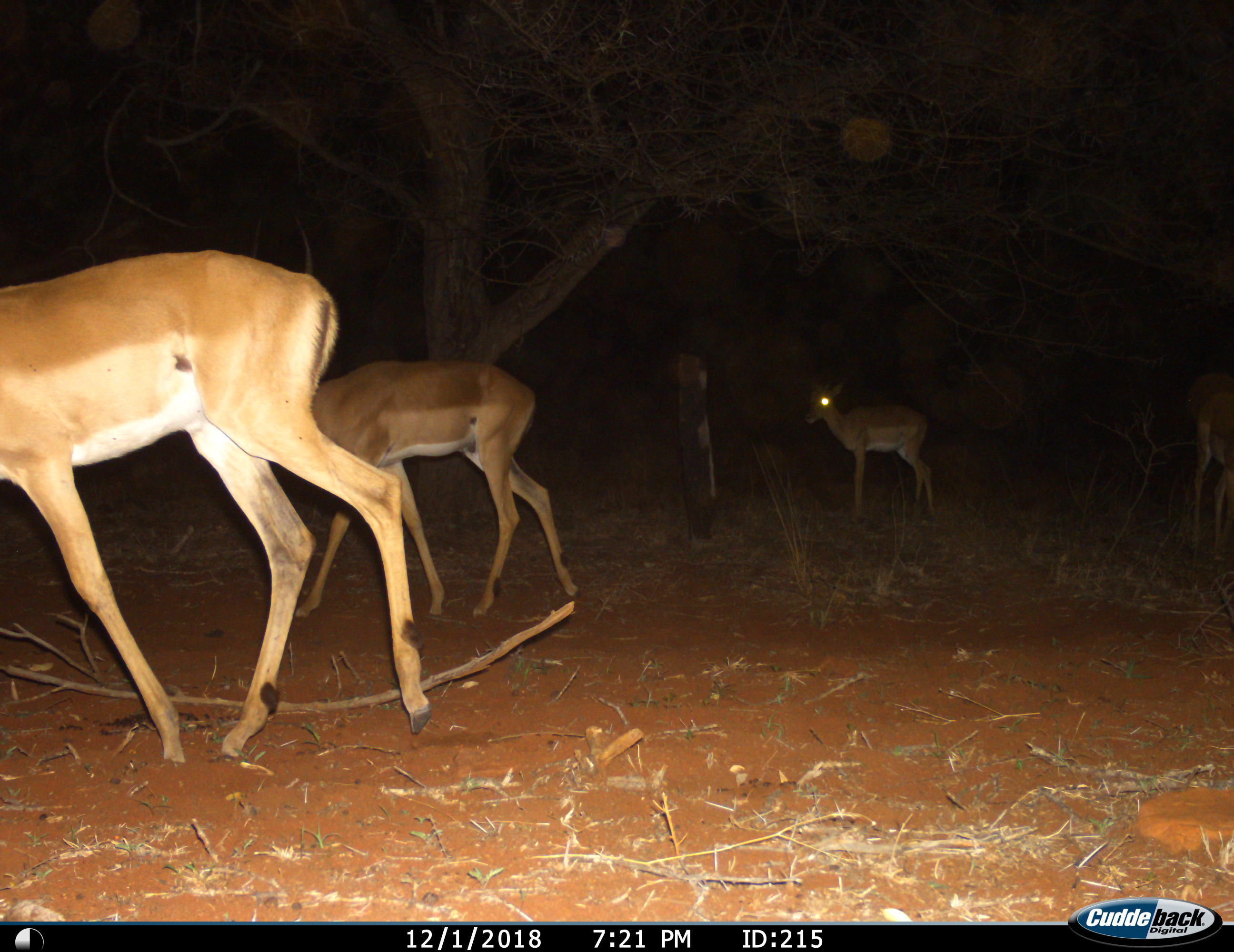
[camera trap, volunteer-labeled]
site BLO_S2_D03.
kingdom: Animalia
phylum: Chordata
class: Mammalia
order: Artiodactyla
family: Bovidae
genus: Aepyceros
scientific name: Aepyceros melampus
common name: impala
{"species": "impala (Aepyceros melampus)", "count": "4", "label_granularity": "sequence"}